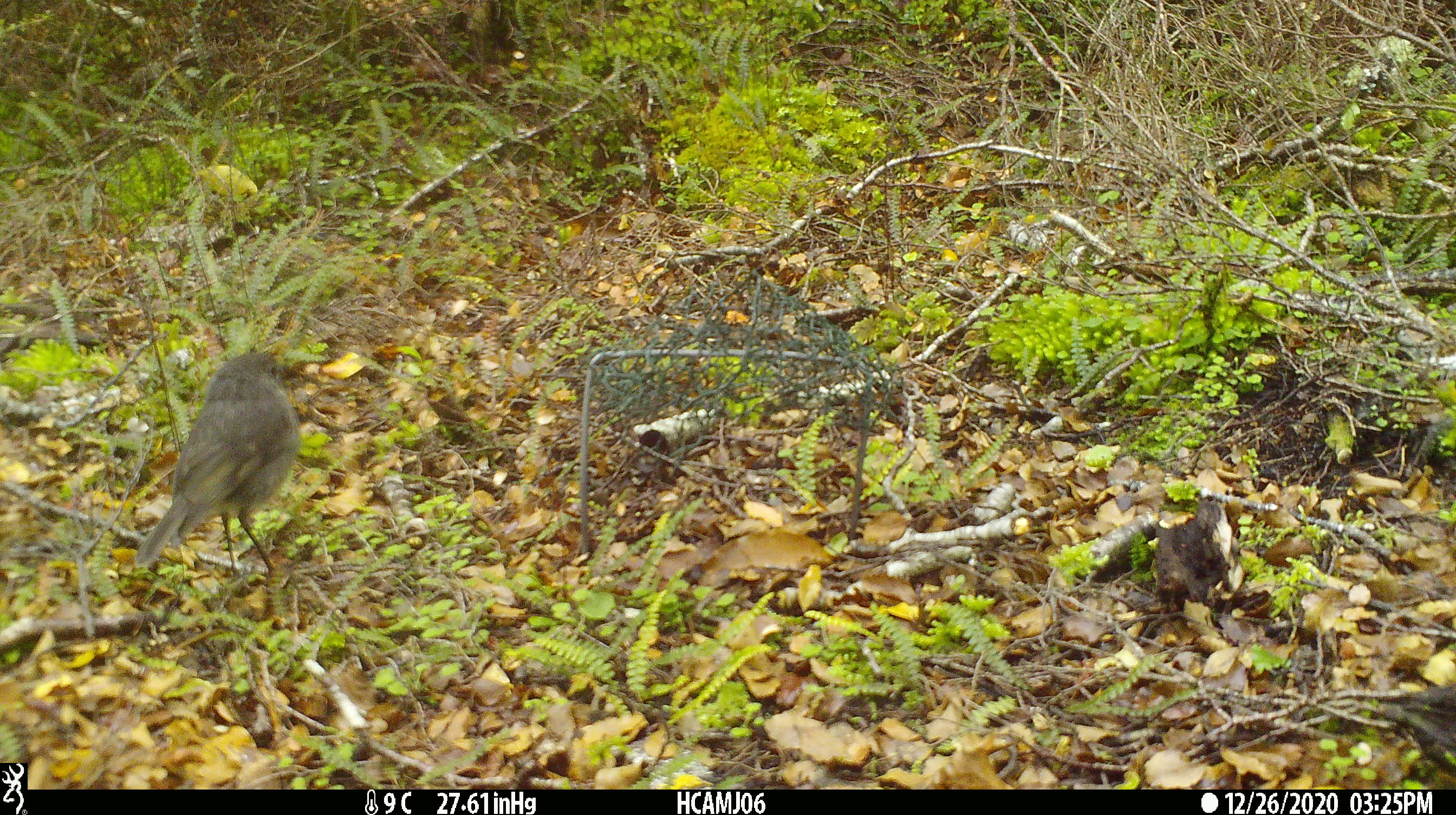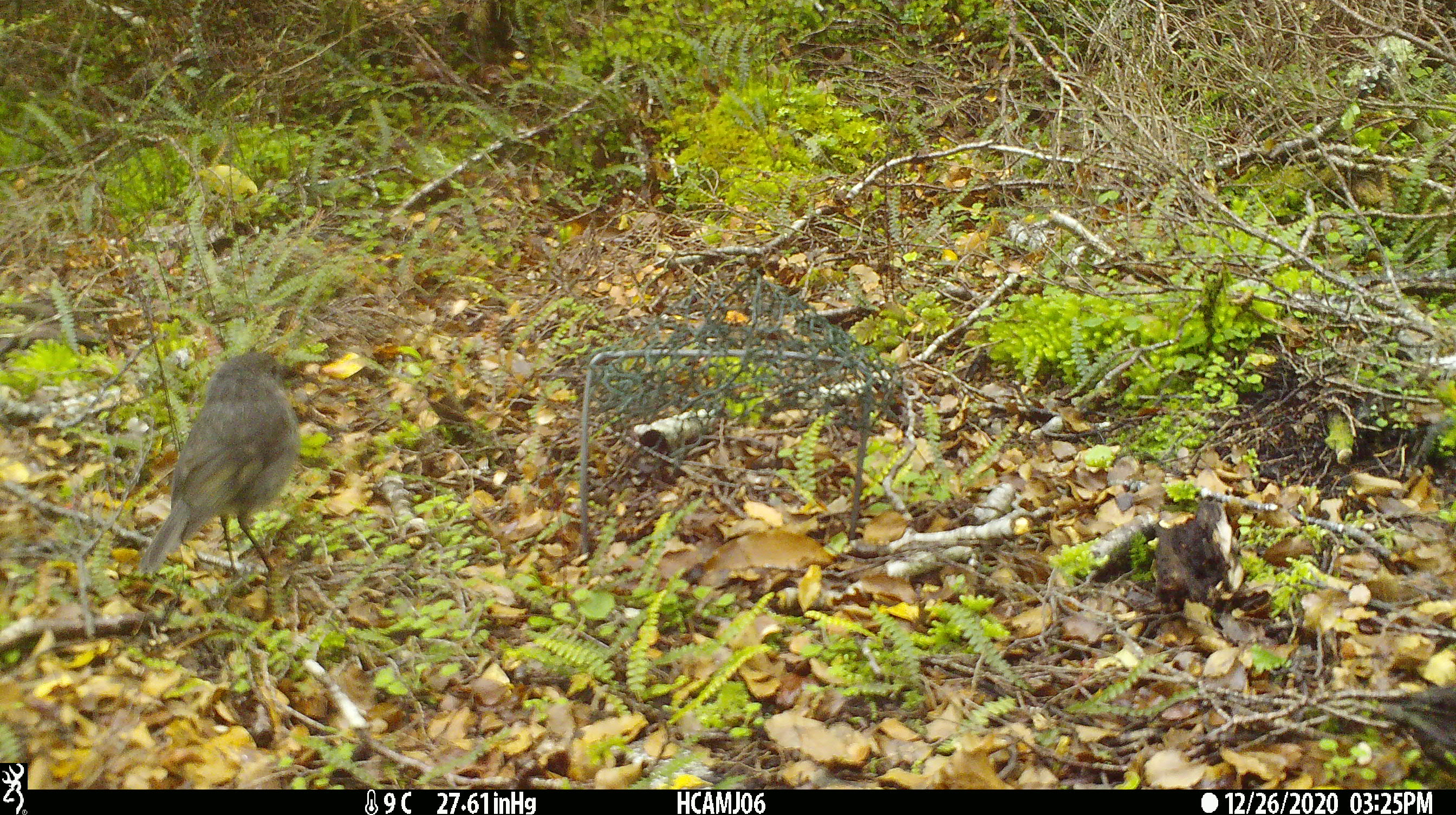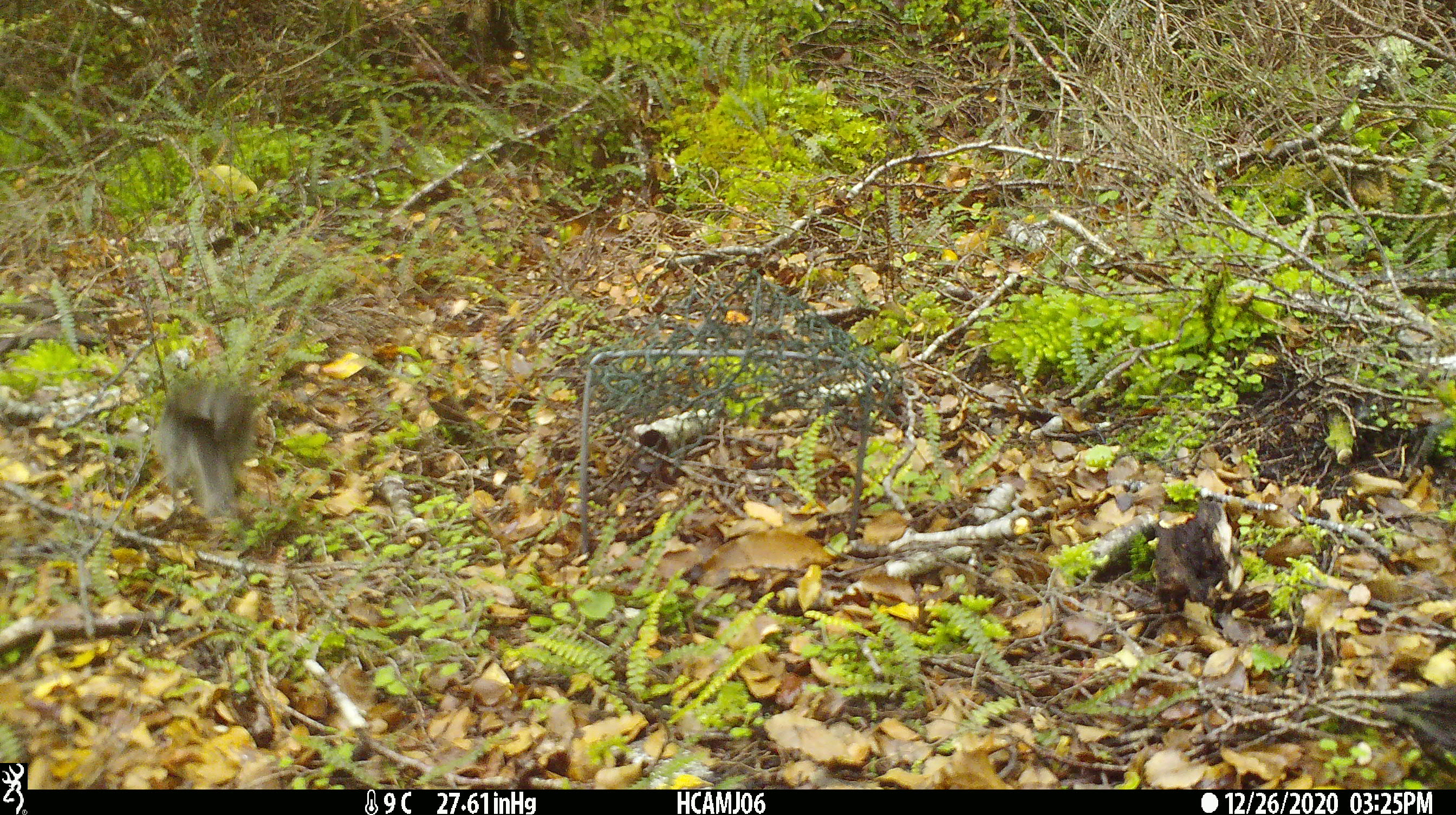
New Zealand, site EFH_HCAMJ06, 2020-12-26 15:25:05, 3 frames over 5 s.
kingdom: Animalia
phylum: Chordata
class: Aves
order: Passeriformes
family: Petroicidae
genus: Petroica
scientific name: Petroica australis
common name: new zealand robin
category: robin